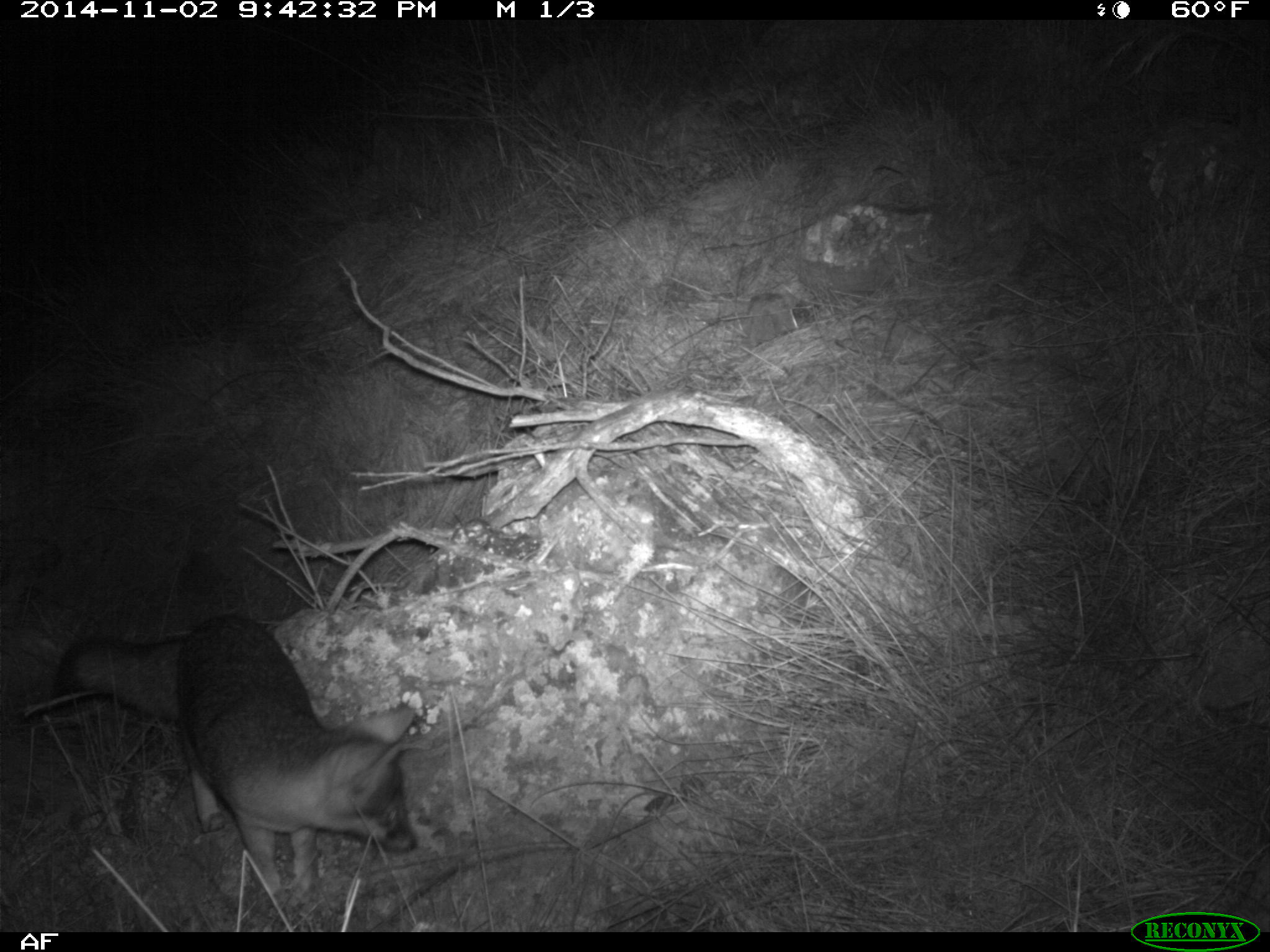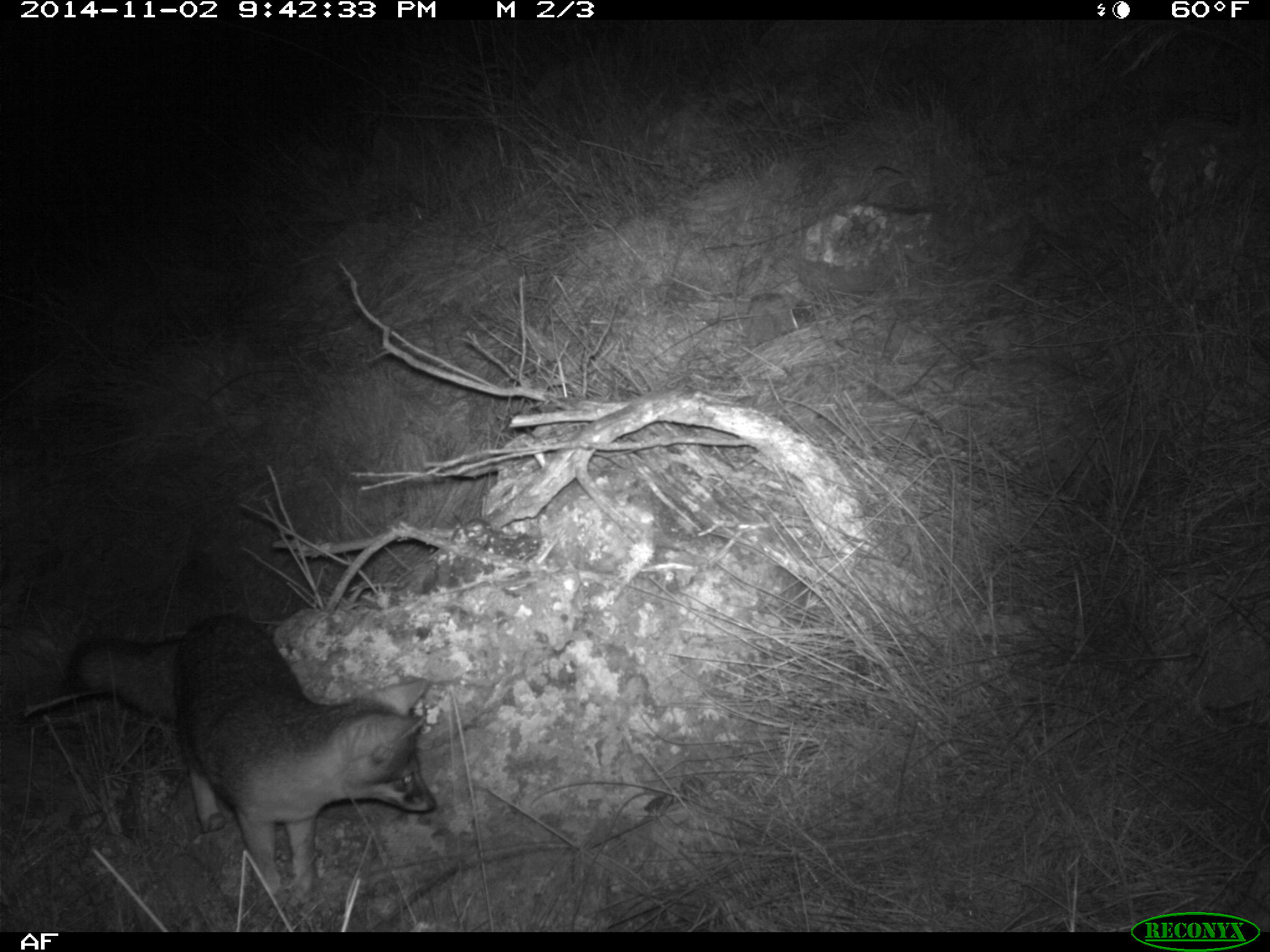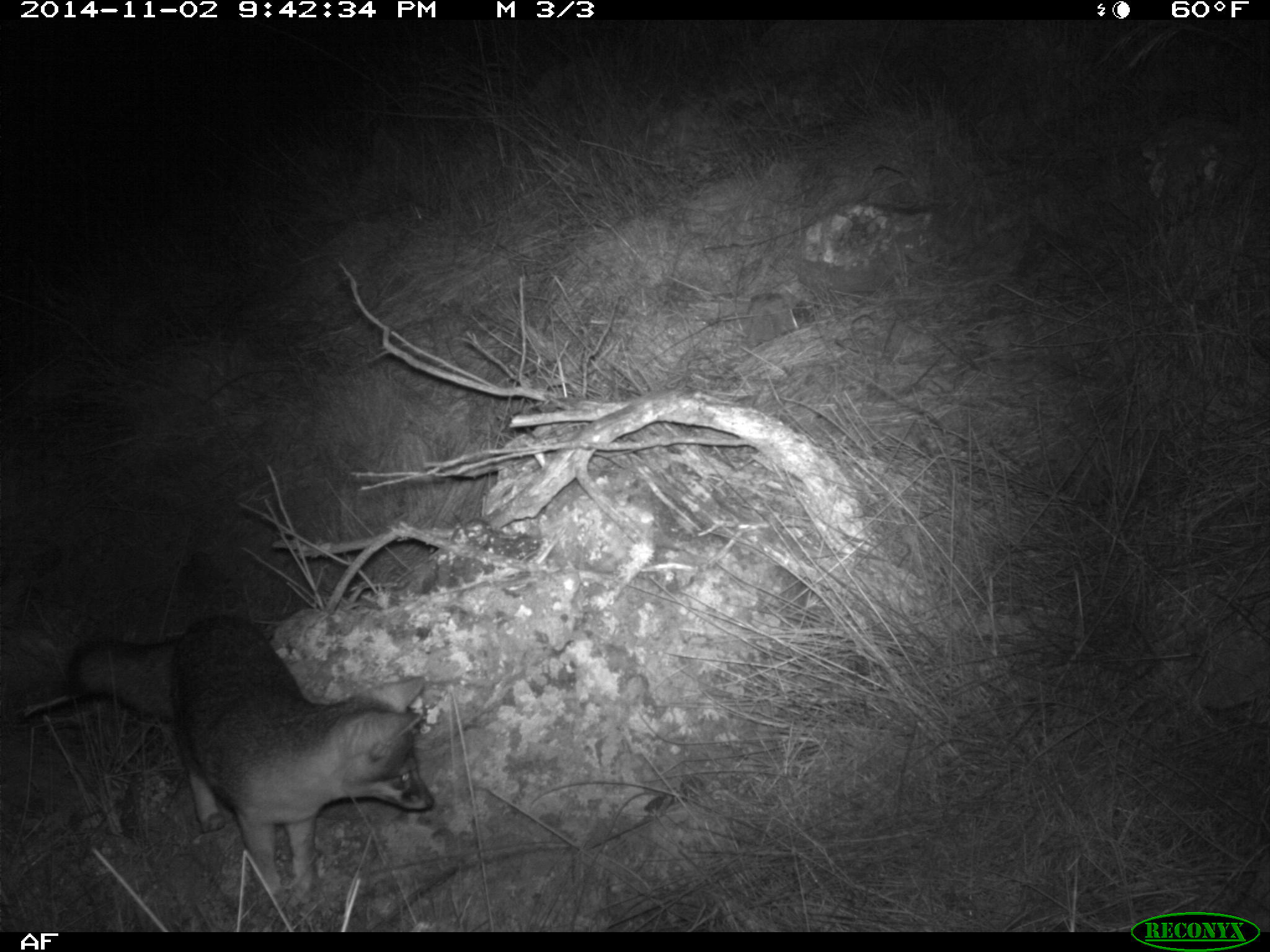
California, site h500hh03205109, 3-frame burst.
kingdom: Animalia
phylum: Chordata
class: Mammalia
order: Carnivora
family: Canidae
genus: Urocyon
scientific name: Urocyon littoralis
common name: island fox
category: fox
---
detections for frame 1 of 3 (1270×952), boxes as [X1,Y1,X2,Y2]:
fox: [56,611,432,897]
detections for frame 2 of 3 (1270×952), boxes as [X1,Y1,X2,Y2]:
fox: [66,614,436,905]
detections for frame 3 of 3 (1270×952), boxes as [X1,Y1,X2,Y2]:
fox: [66,615,433,912]